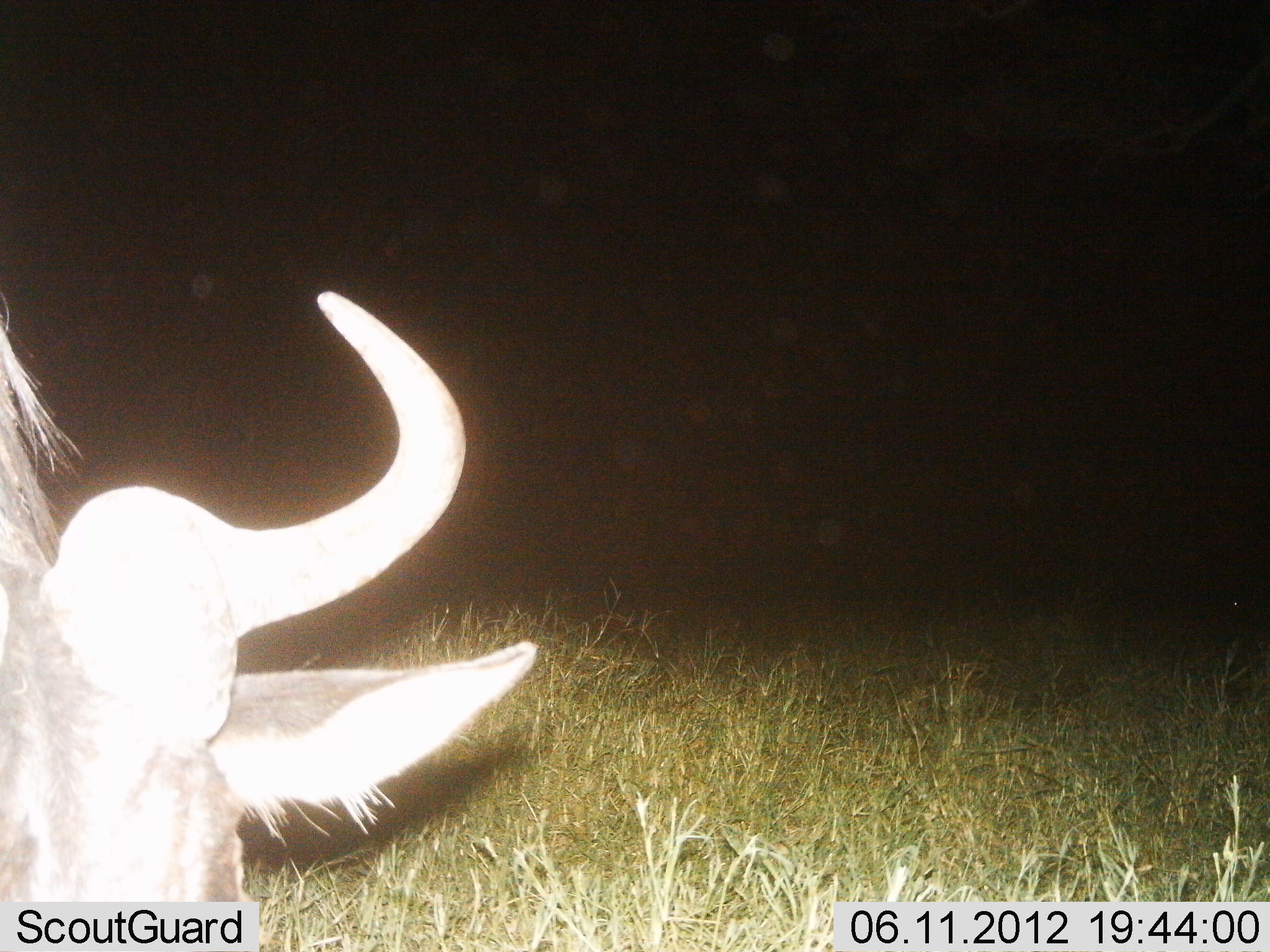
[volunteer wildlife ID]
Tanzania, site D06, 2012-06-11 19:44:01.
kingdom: Animalia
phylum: Chordata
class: Mammalia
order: Artiodactyla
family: Bovidae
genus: Connochaetes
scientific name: Connochaetes taurinus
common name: blue wildebeest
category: wildebeest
Wildebeest (blue wildebeest) (Connochaetes taurinus), count 1. Behavior (volunteer vote fractions): standing 60%, resting 10%, moving 20%, interacting 0%. Young present (vote fraction): 0%. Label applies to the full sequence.